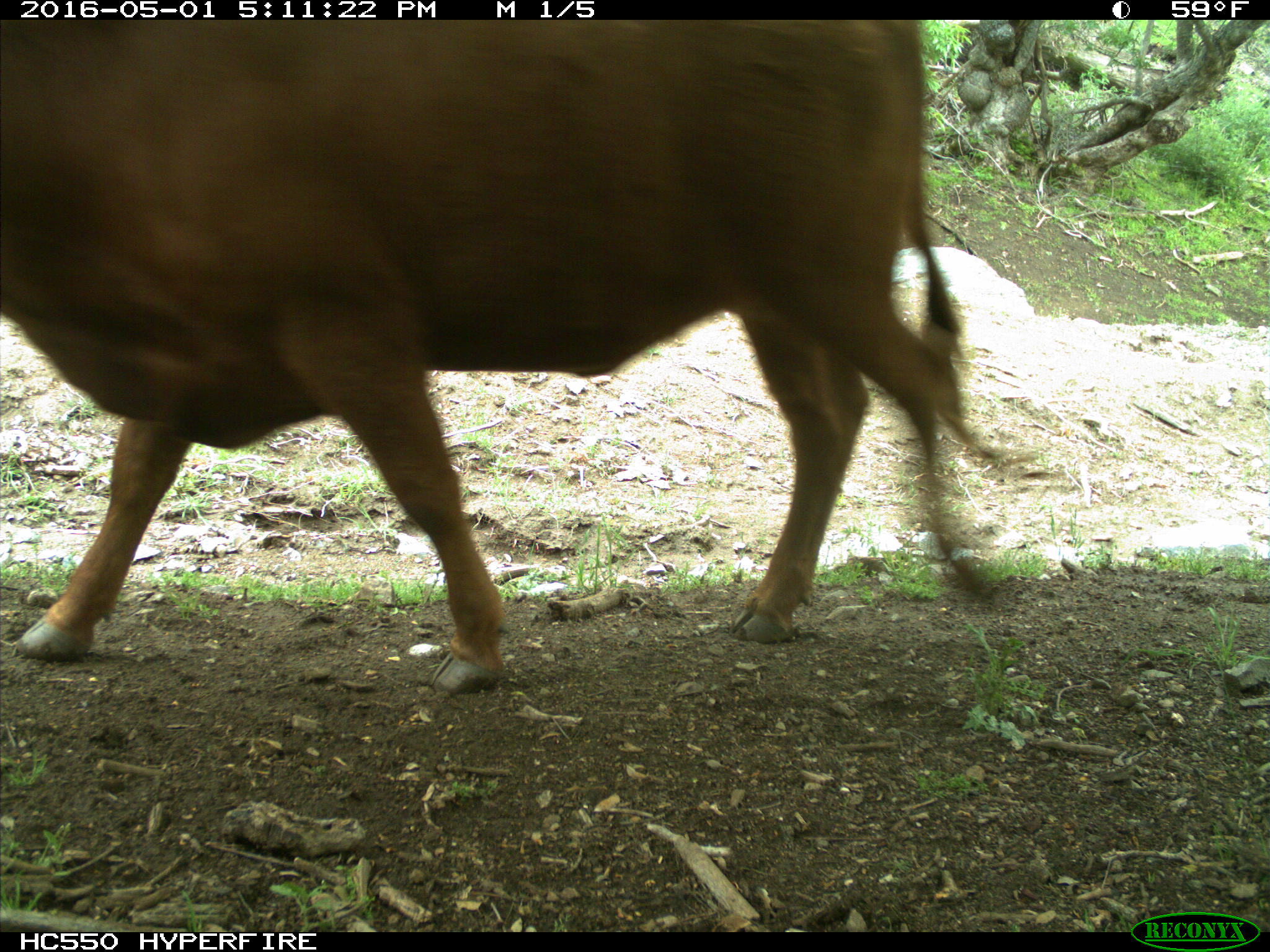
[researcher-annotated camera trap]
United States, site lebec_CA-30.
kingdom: Animalia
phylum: Chordata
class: Mammalia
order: Artiodactyla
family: Bovidae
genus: Bos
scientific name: Bos taurus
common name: domestic cow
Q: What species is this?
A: Bos taurus (domestic cow).